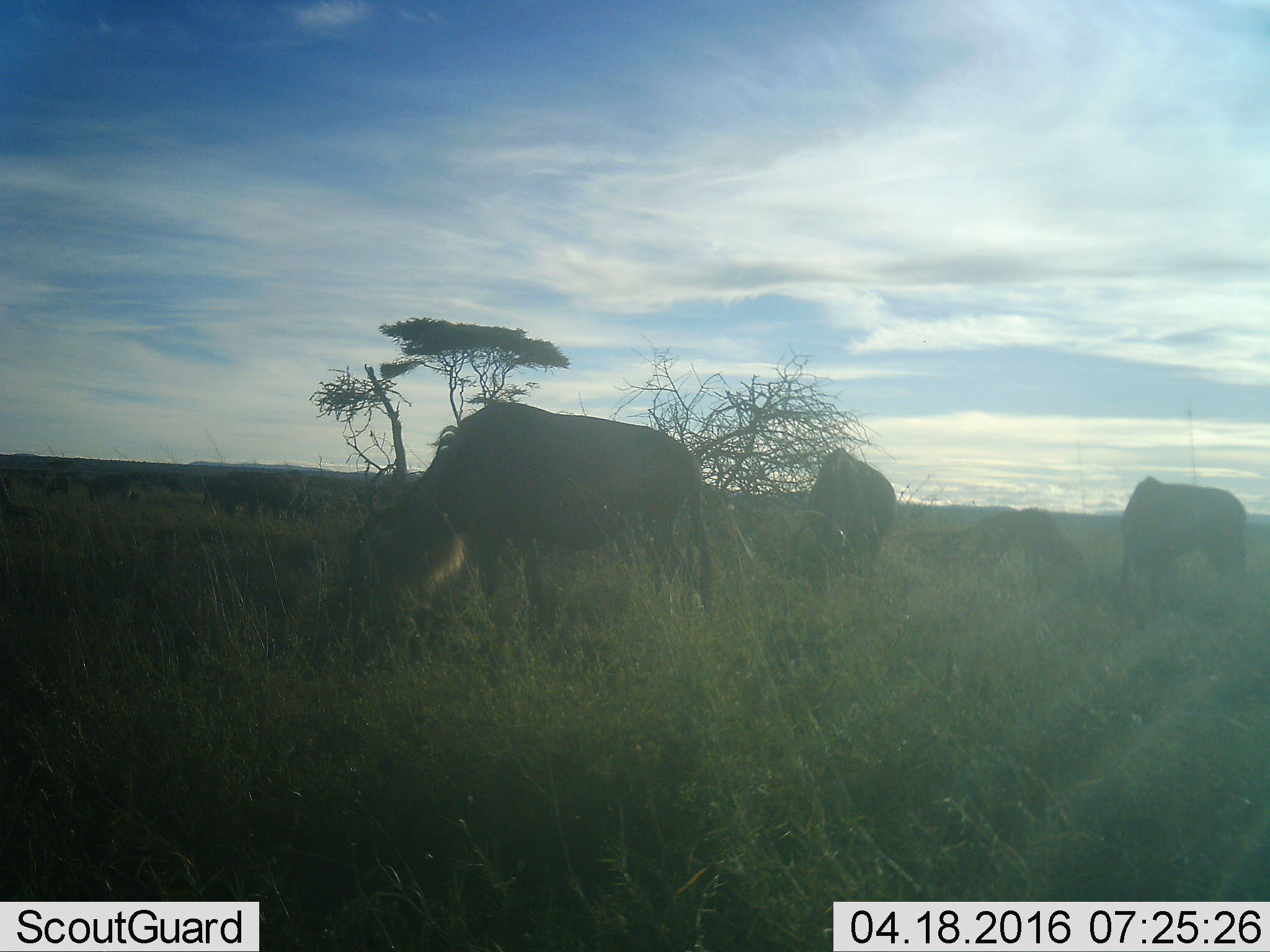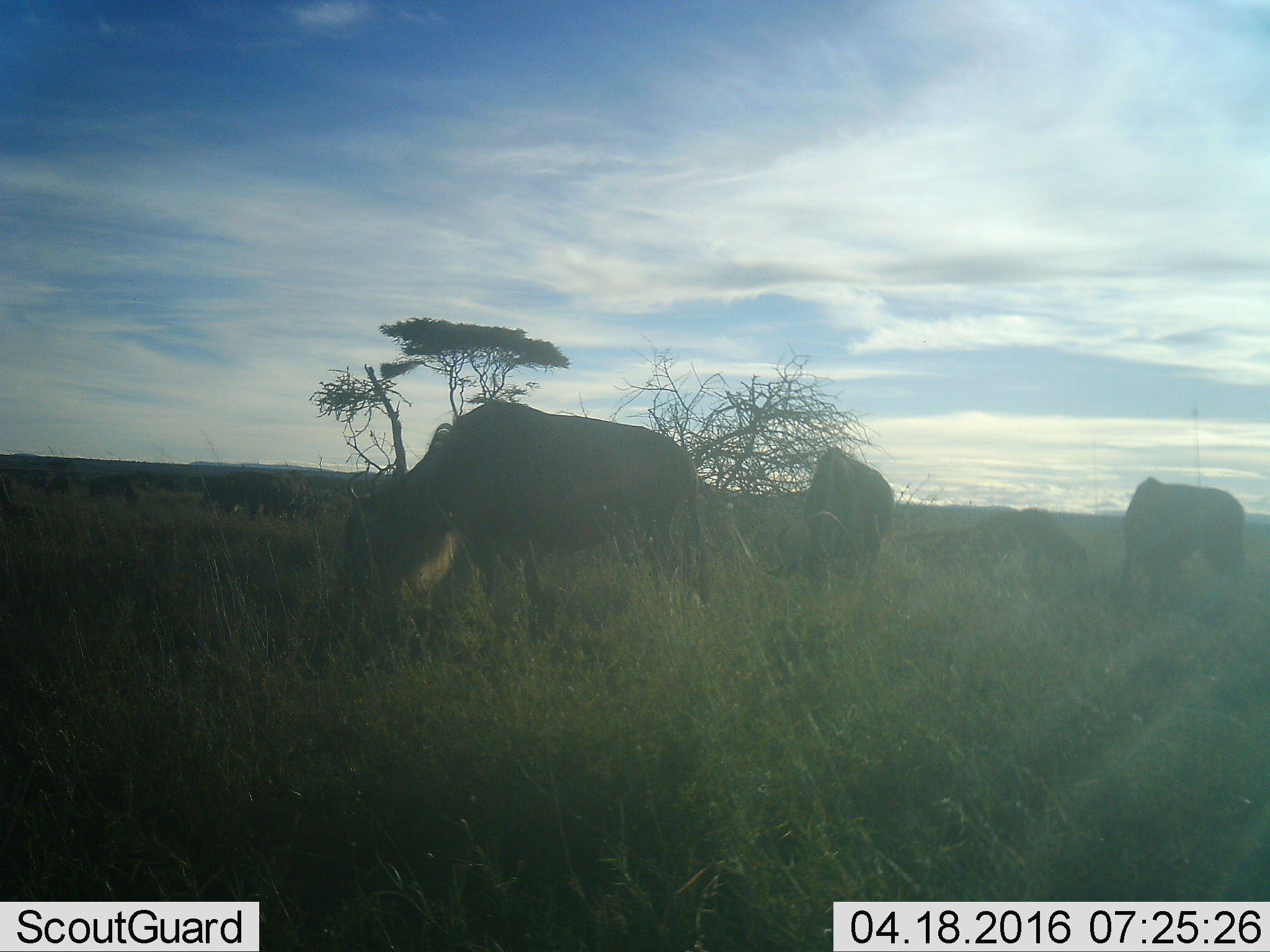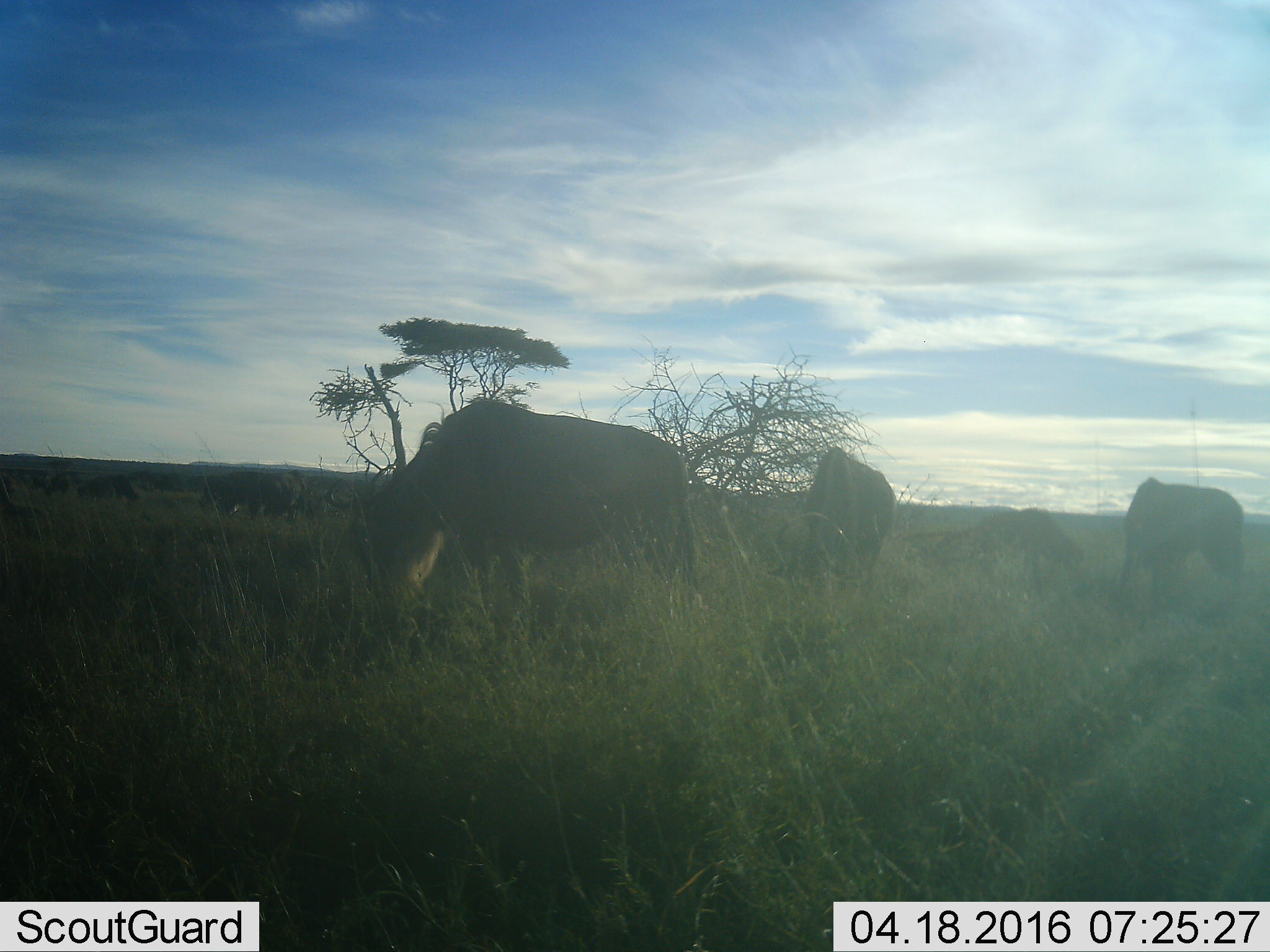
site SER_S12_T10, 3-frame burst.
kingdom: Animalia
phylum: Chordata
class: Mammalia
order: Artiodactyla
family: Bovidae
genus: Connochaetes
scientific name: Connochaetes taurinus taurinus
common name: blue wildebeest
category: wildebeestblue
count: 11-50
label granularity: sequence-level